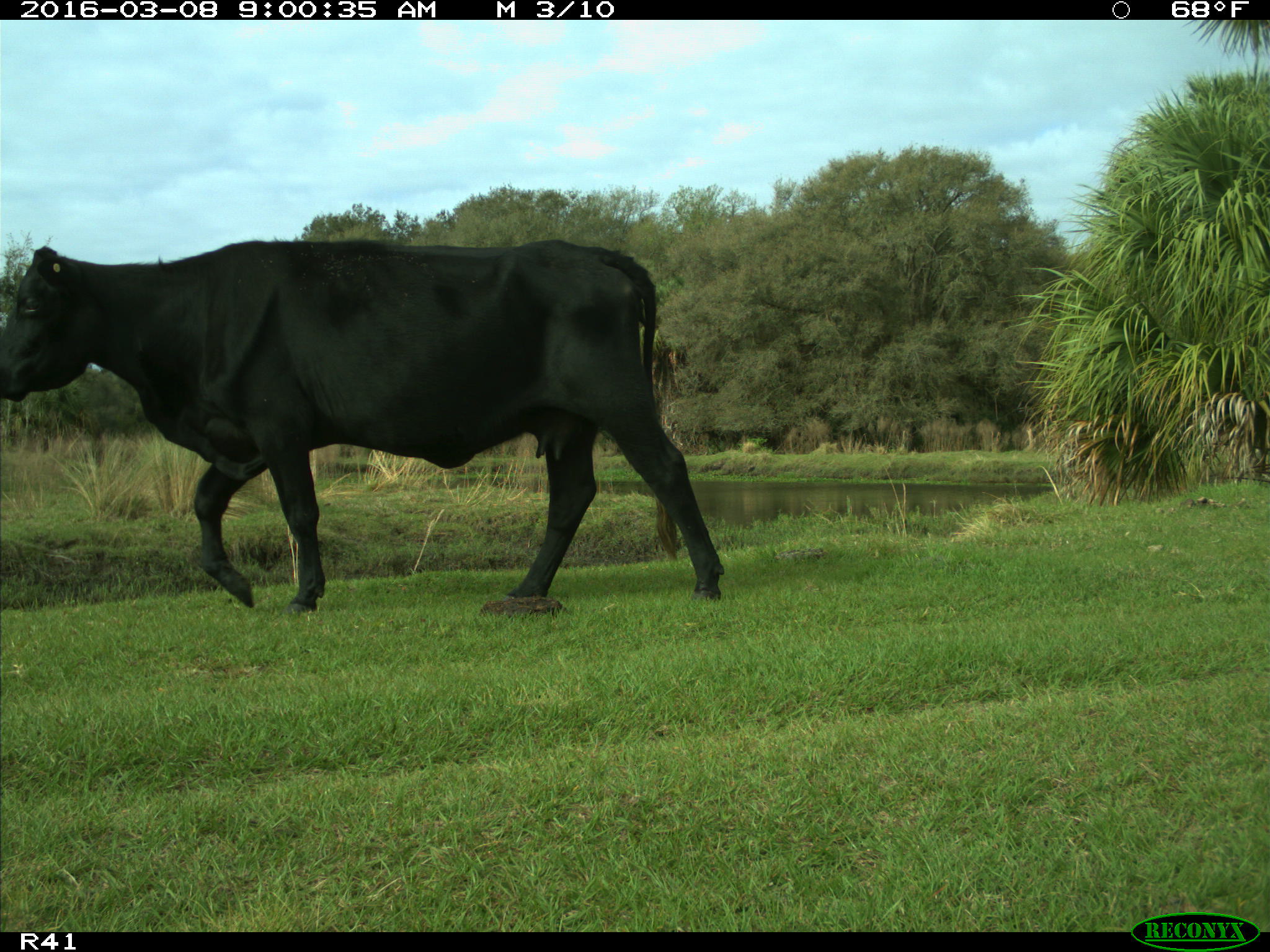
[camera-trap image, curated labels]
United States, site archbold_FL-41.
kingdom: Animalia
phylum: Chordata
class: Mammalia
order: Artiodactyla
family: Bovidae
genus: Bos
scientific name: Bos taurus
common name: domestic cow